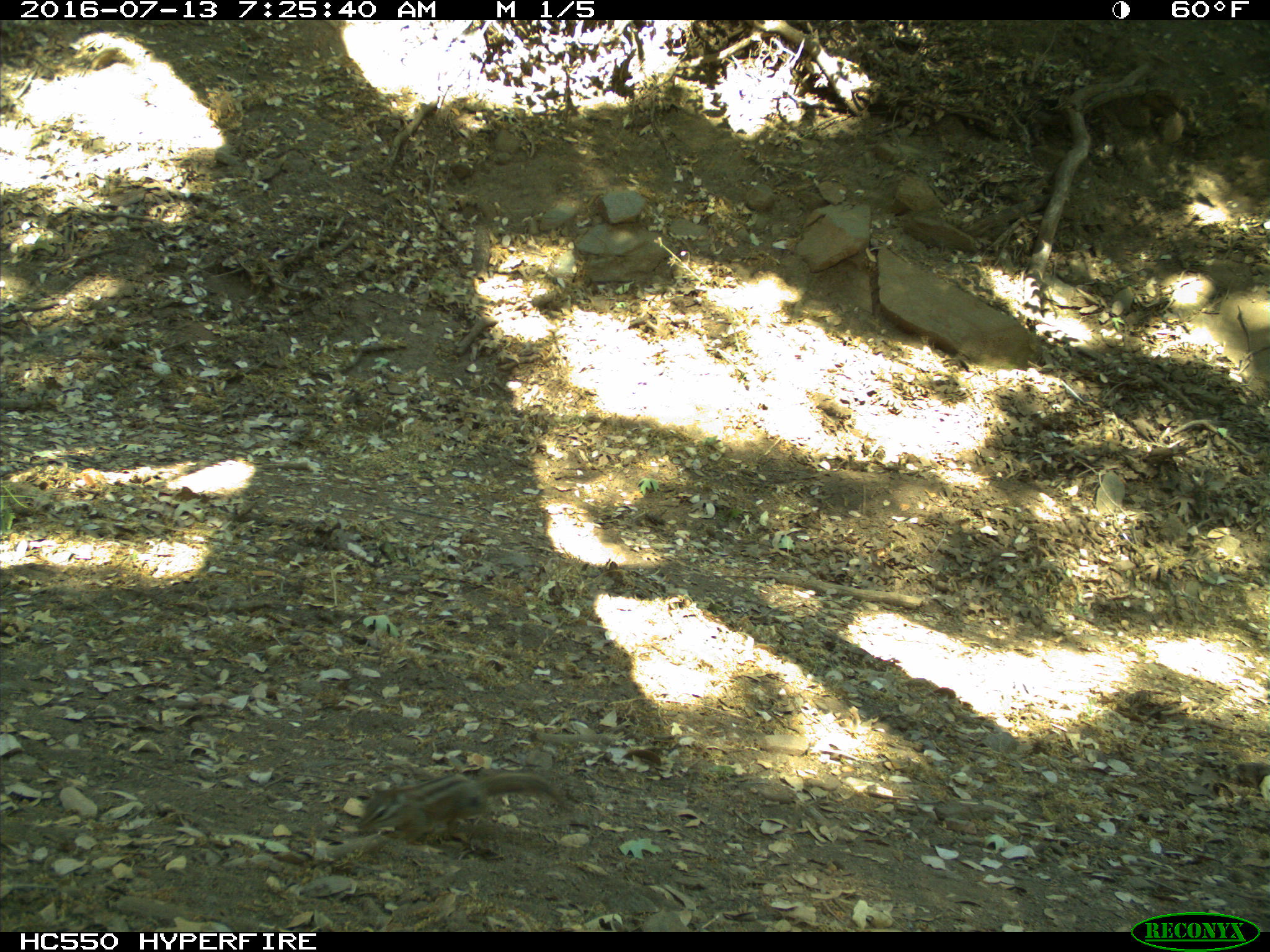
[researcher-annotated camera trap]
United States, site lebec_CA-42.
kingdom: Animalia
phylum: Chordata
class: Mammalia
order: Rodentia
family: Sciuridae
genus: Tamias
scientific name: Tamias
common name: chipmunk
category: unidentified chipmunk